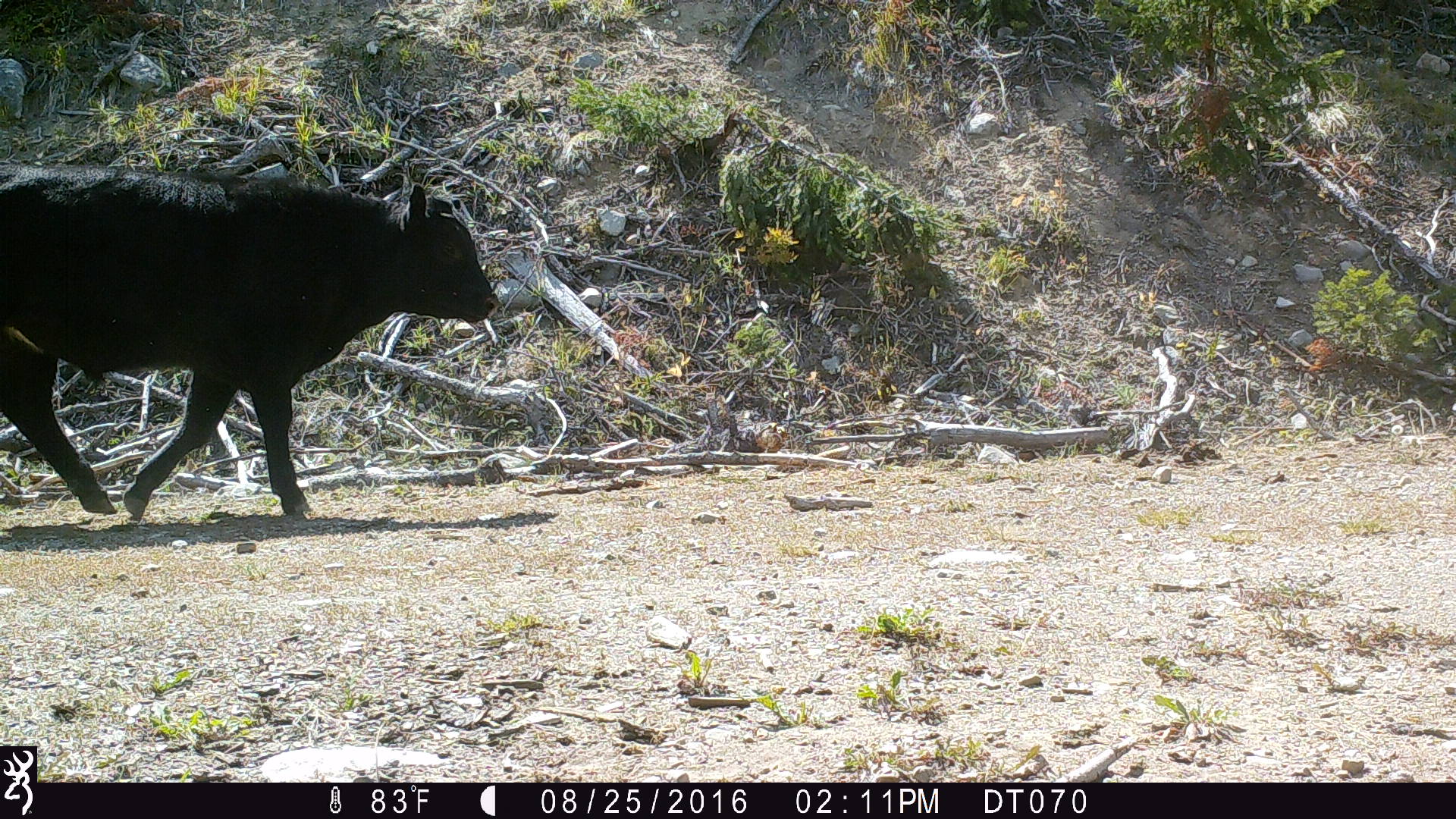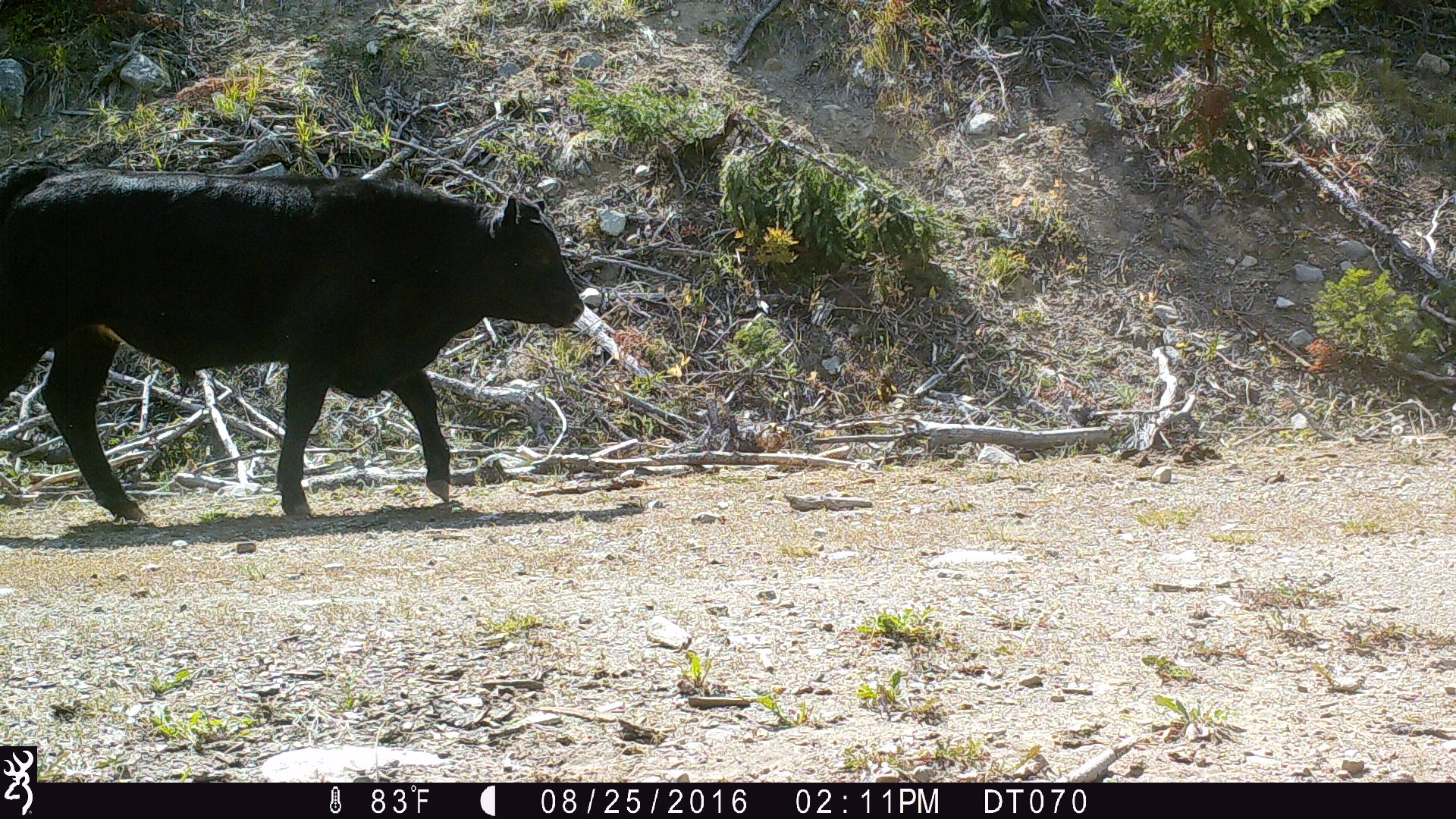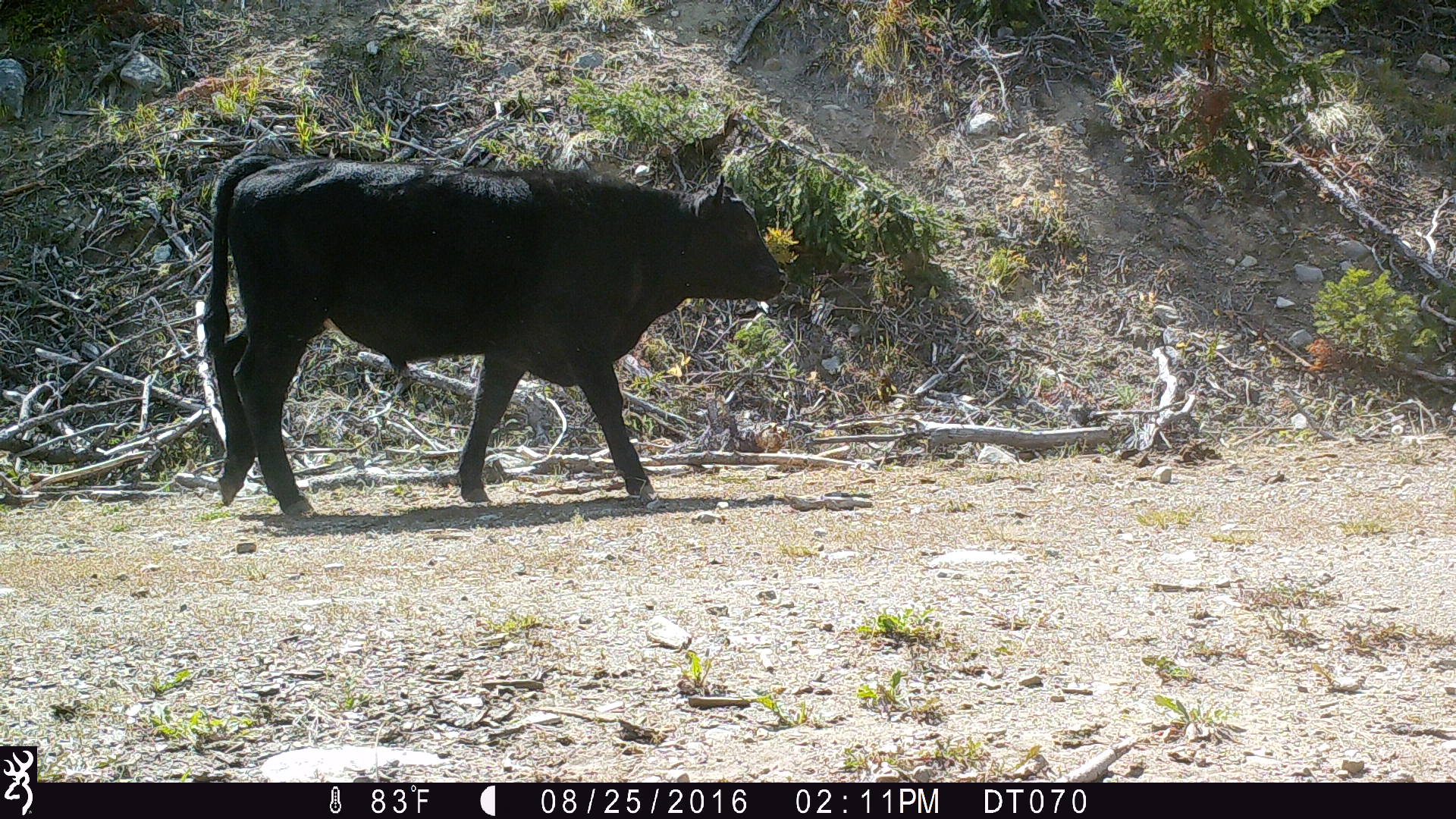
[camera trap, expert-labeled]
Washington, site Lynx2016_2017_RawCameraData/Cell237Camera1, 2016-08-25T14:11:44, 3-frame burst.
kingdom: Animalia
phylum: Chordata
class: Mammalia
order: Artiodactyla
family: Bovidae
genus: Bos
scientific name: Bos taurus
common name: domestic cattle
Domestic cattle (Bos taurus). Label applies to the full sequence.